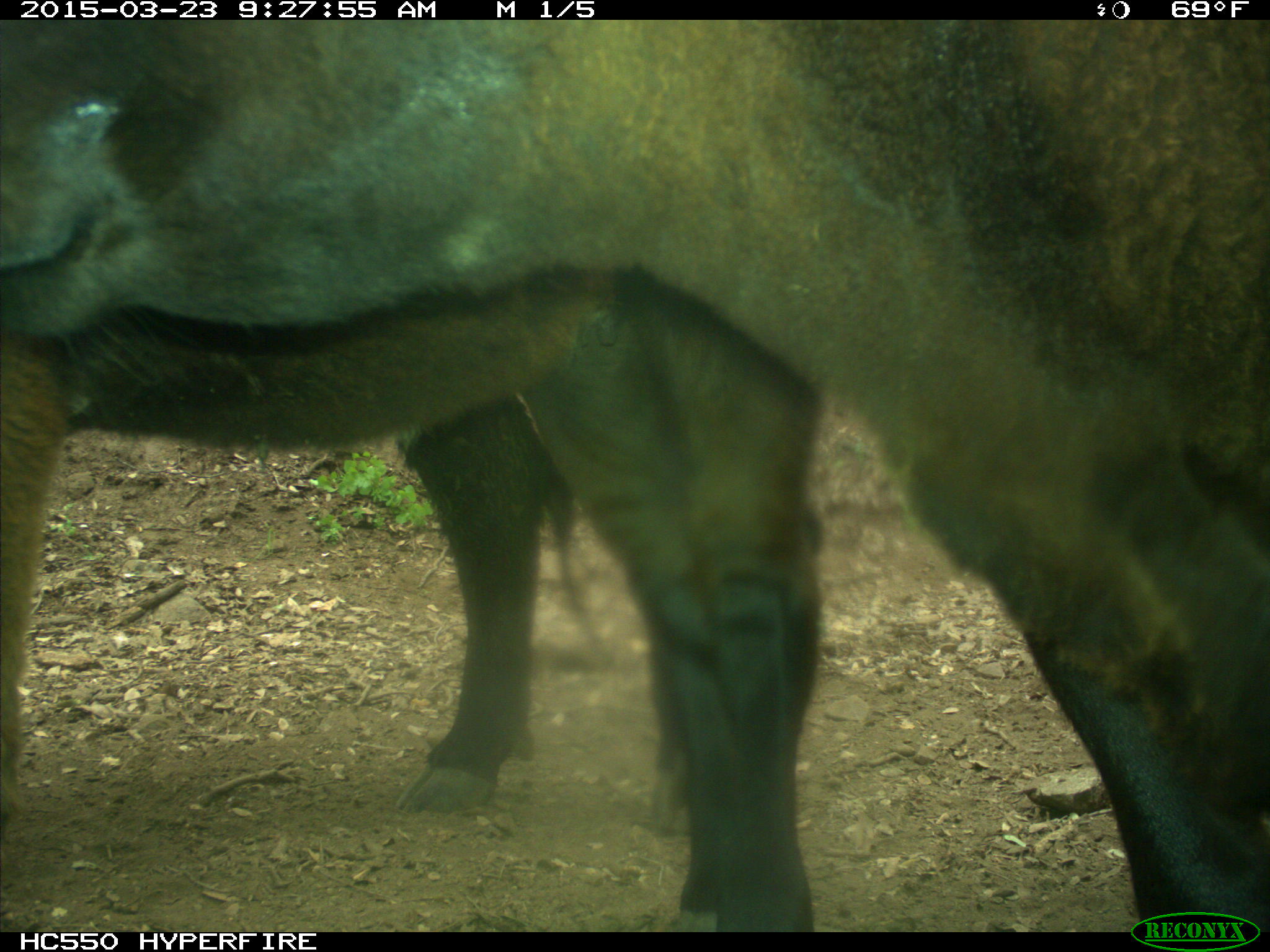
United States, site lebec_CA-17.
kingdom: Animalia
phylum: Chordata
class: Mammalia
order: Artiodactyla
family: Bovidae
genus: Bos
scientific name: Bos taurus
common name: domestic cow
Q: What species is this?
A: Bos taurus (domestic cow).